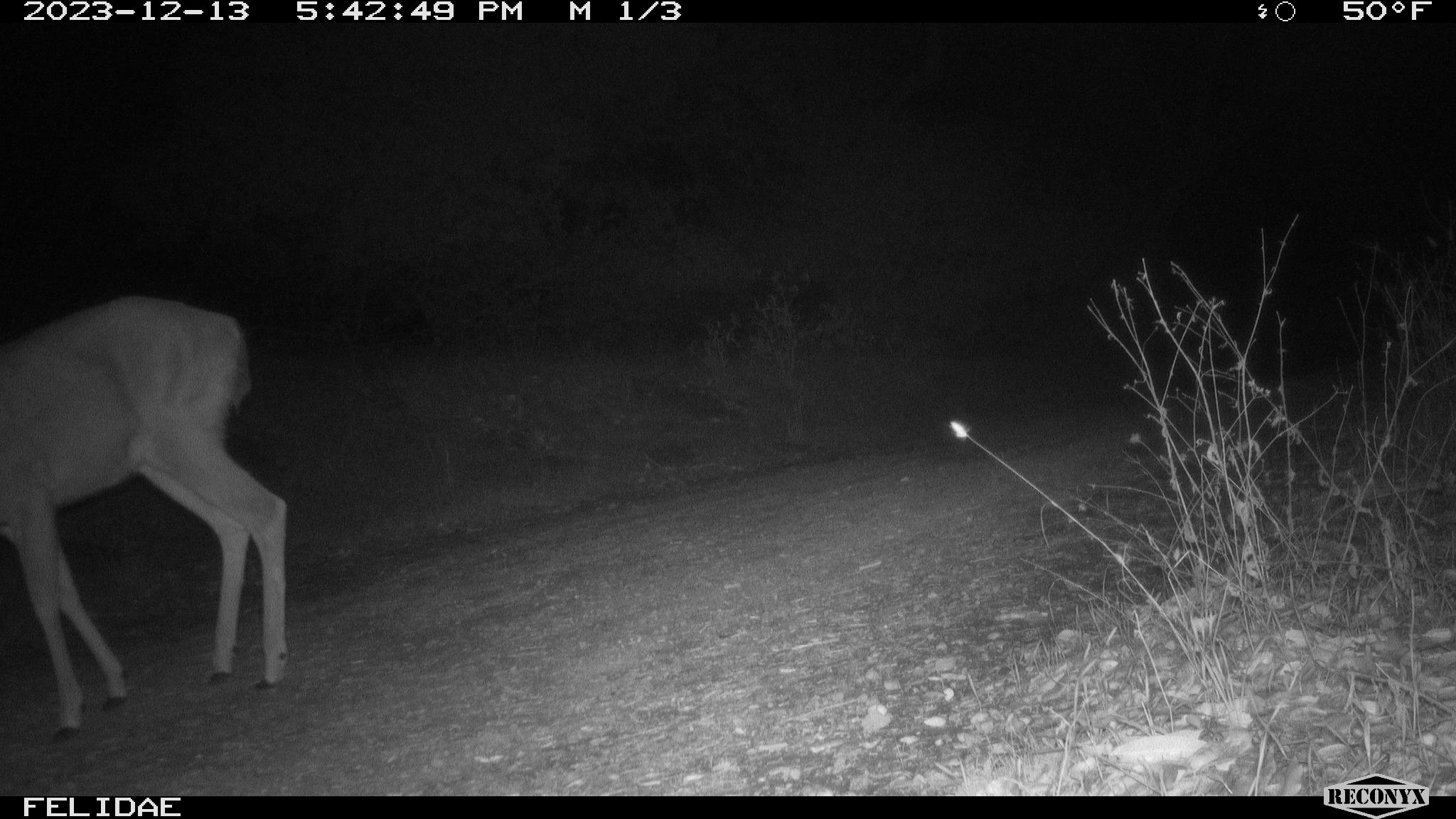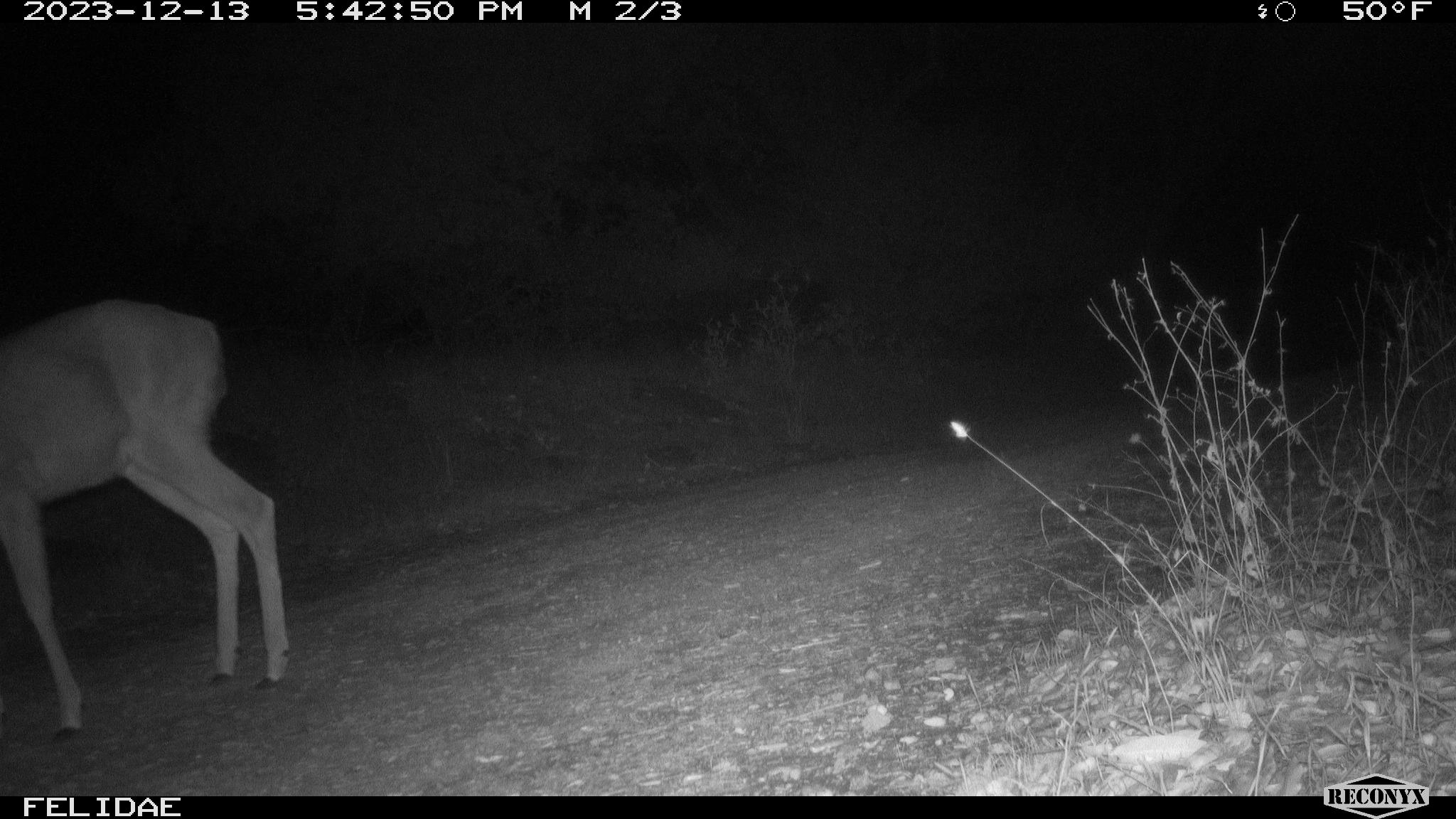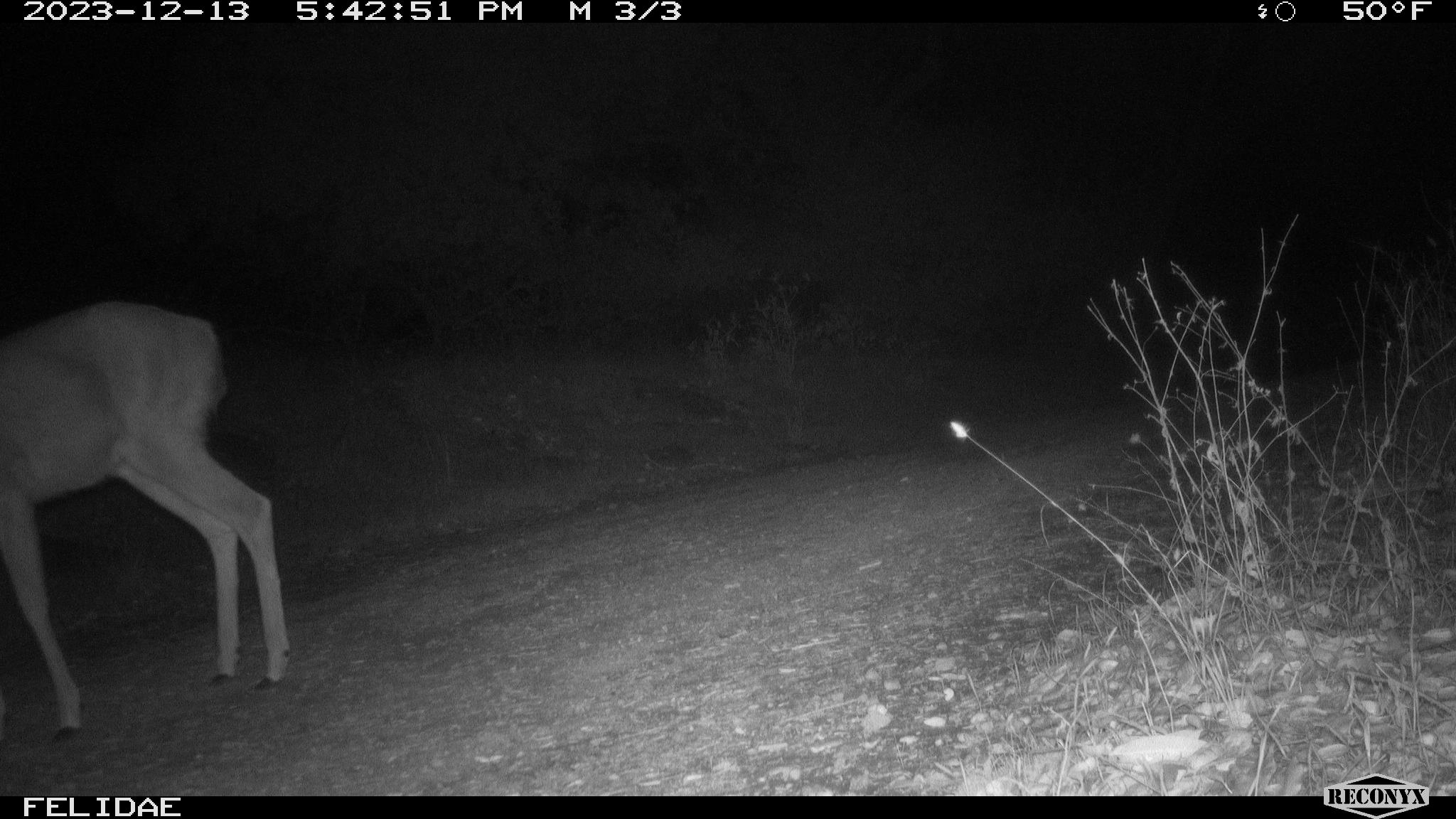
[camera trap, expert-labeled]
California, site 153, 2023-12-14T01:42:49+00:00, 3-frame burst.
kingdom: Animalia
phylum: Chordata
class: Mammalia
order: Artiodactyla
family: Cervidae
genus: Odocoileus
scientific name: Odocoileus hemionus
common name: mule deer